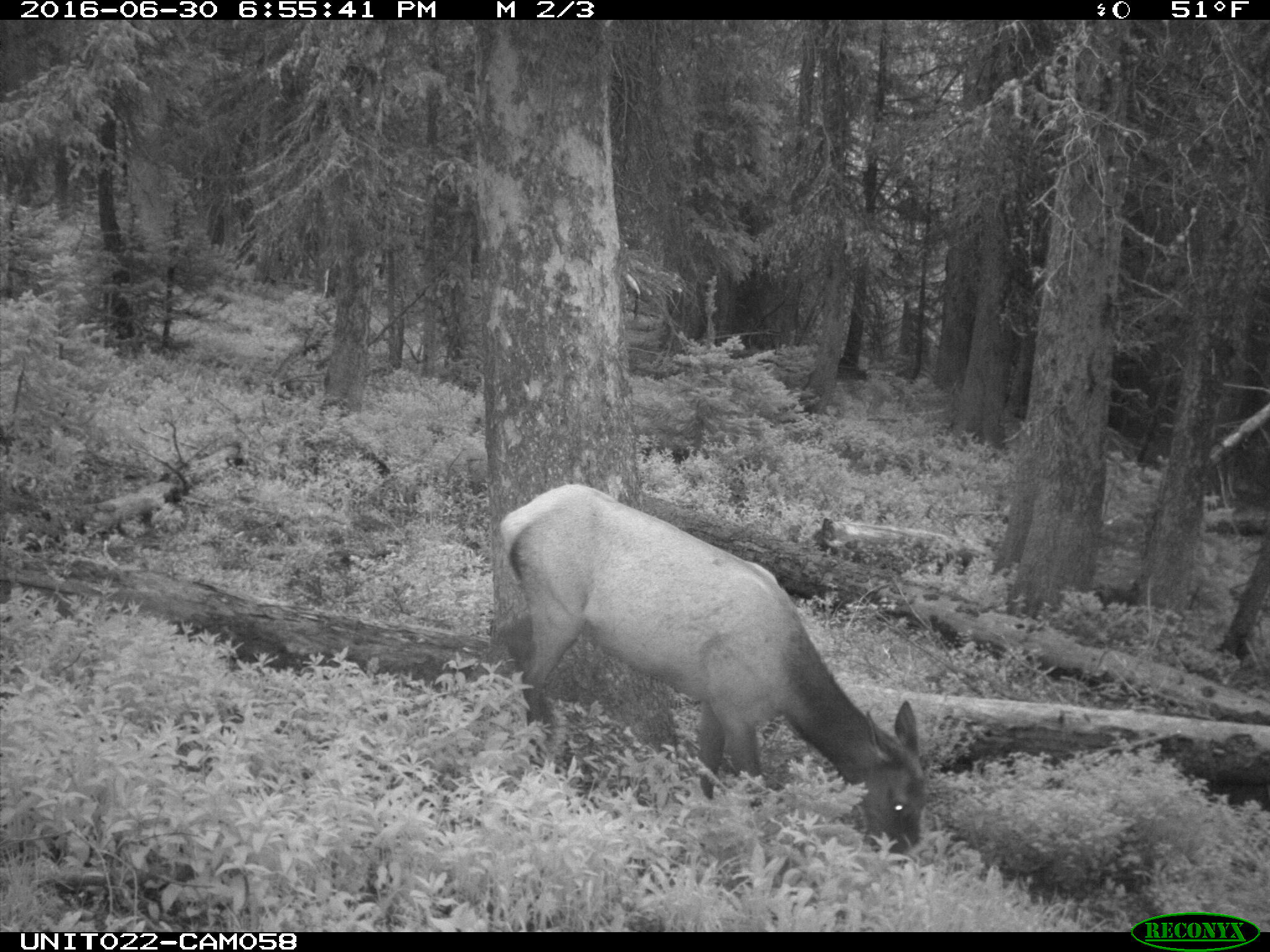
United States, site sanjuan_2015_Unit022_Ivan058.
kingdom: Animalia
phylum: Chordata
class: Mammalia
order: Artiodactyla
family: Cervidae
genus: Cervus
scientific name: Cervus elaphus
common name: red deer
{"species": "Cervus elaphus (red deer)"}